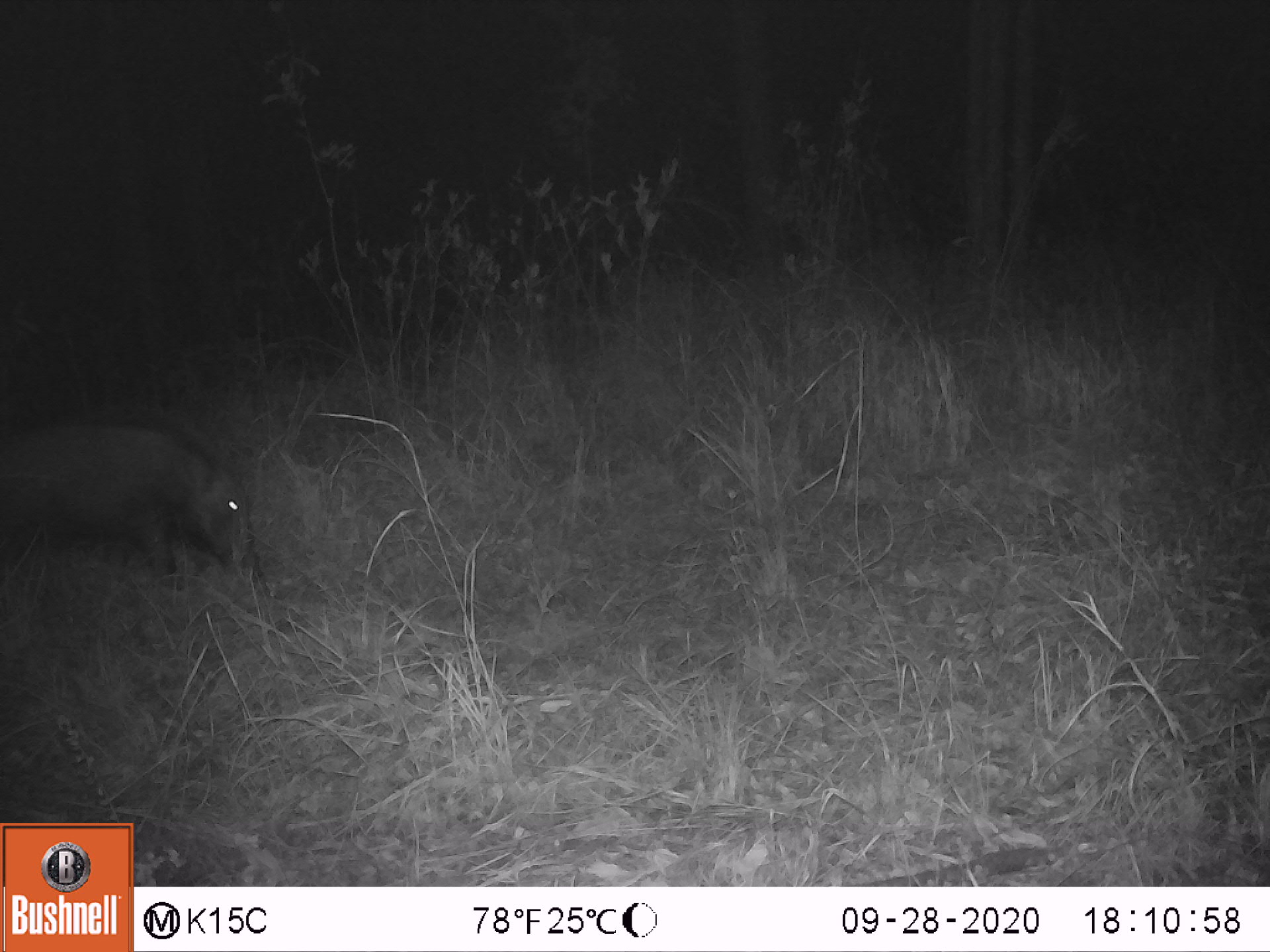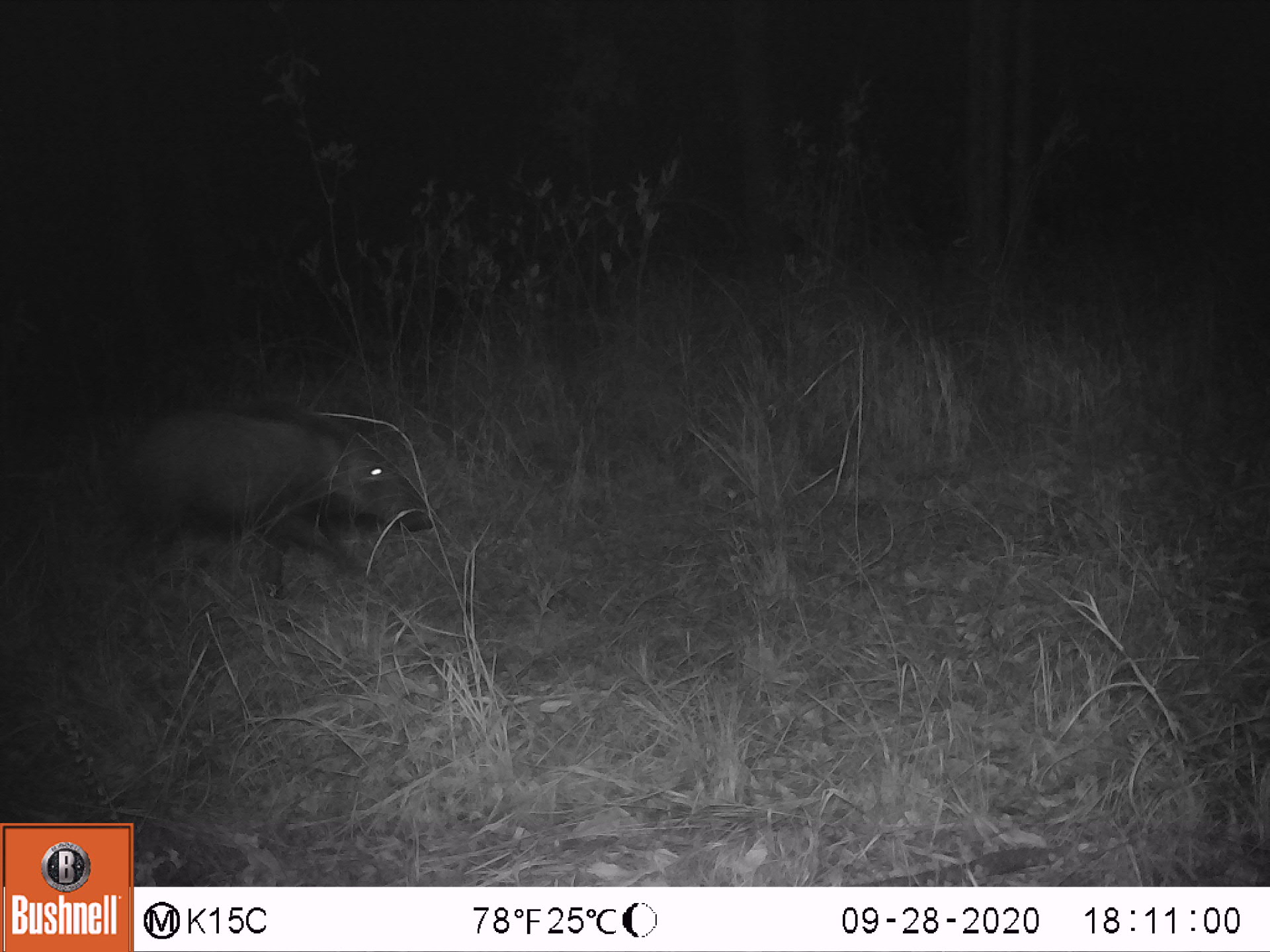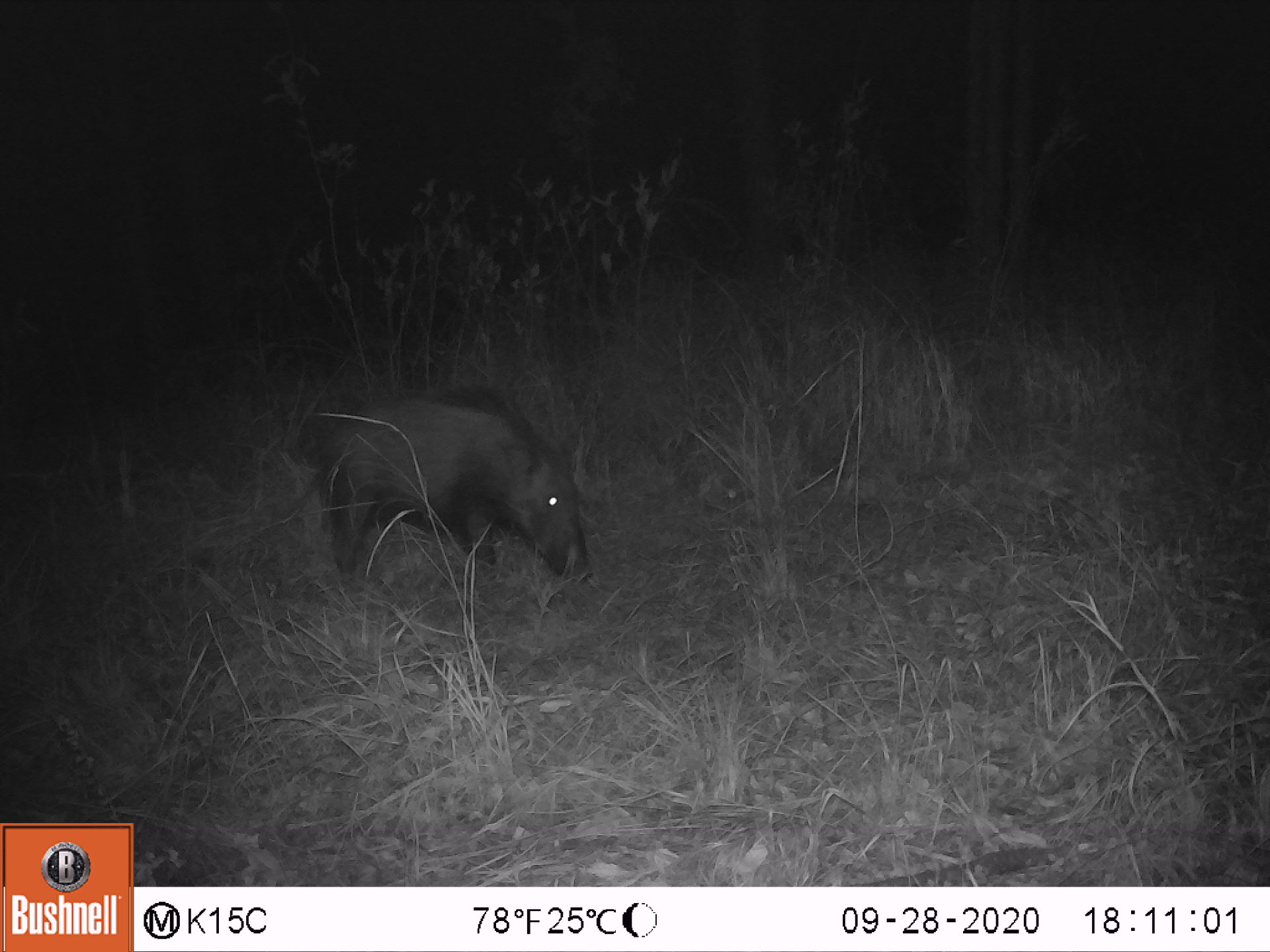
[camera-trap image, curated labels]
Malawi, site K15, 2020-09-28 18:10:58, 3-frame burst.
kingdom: Animalia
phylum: Chordata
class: Mammalia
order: Artiodactyla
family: Suidae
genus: Potamochoerus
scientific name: Potamochoerus larvatus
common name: bushpig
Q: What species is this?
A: Bushpig (Potamochoerus larvatus).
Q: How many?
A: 1.